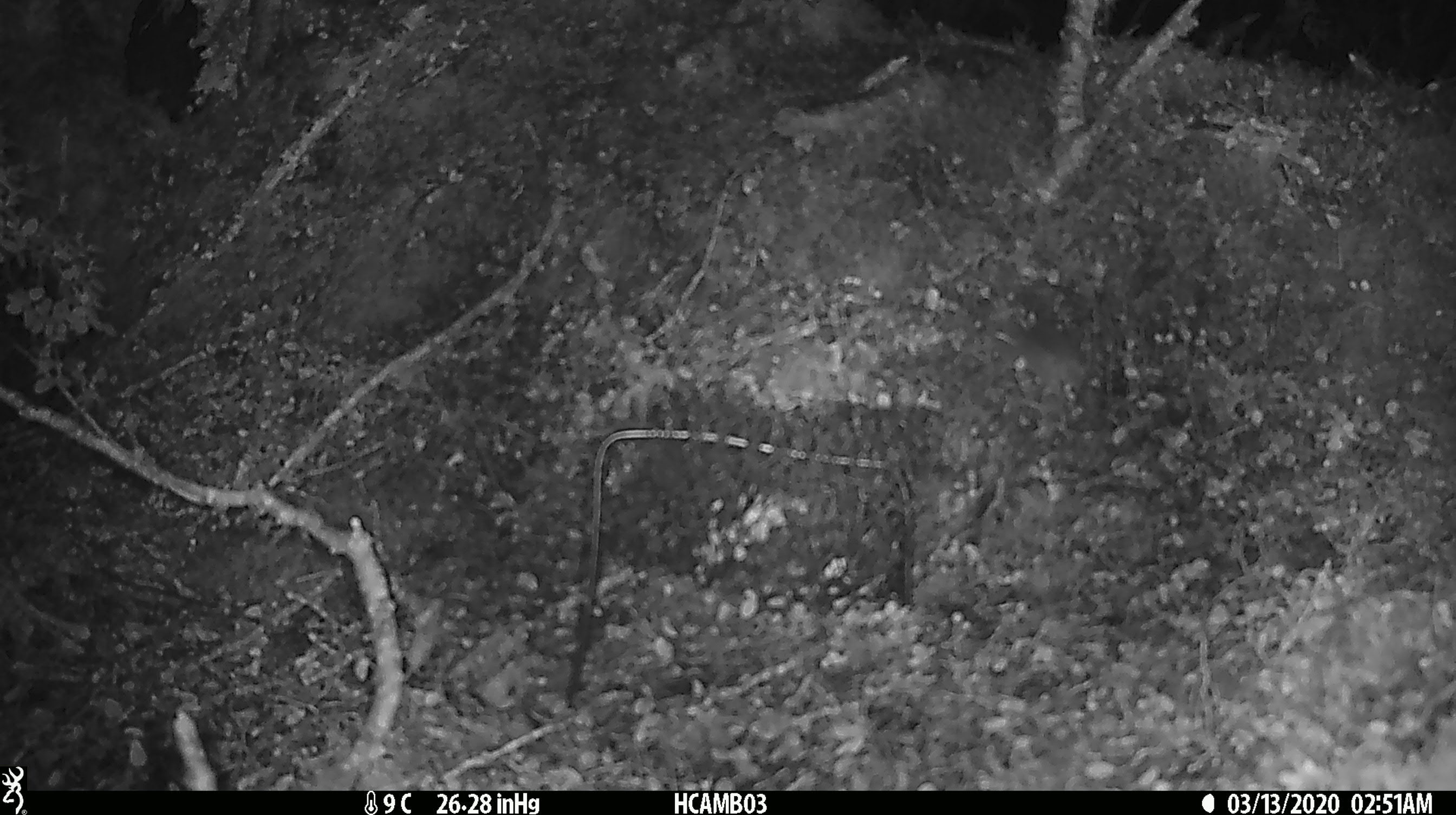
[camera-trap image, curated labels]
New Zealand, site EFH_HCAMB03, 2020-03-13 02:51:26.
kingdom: Animalia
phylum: Chordata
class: Mammalia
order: Rodentia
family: Muridae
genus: Mus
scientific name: Mus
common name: mouse